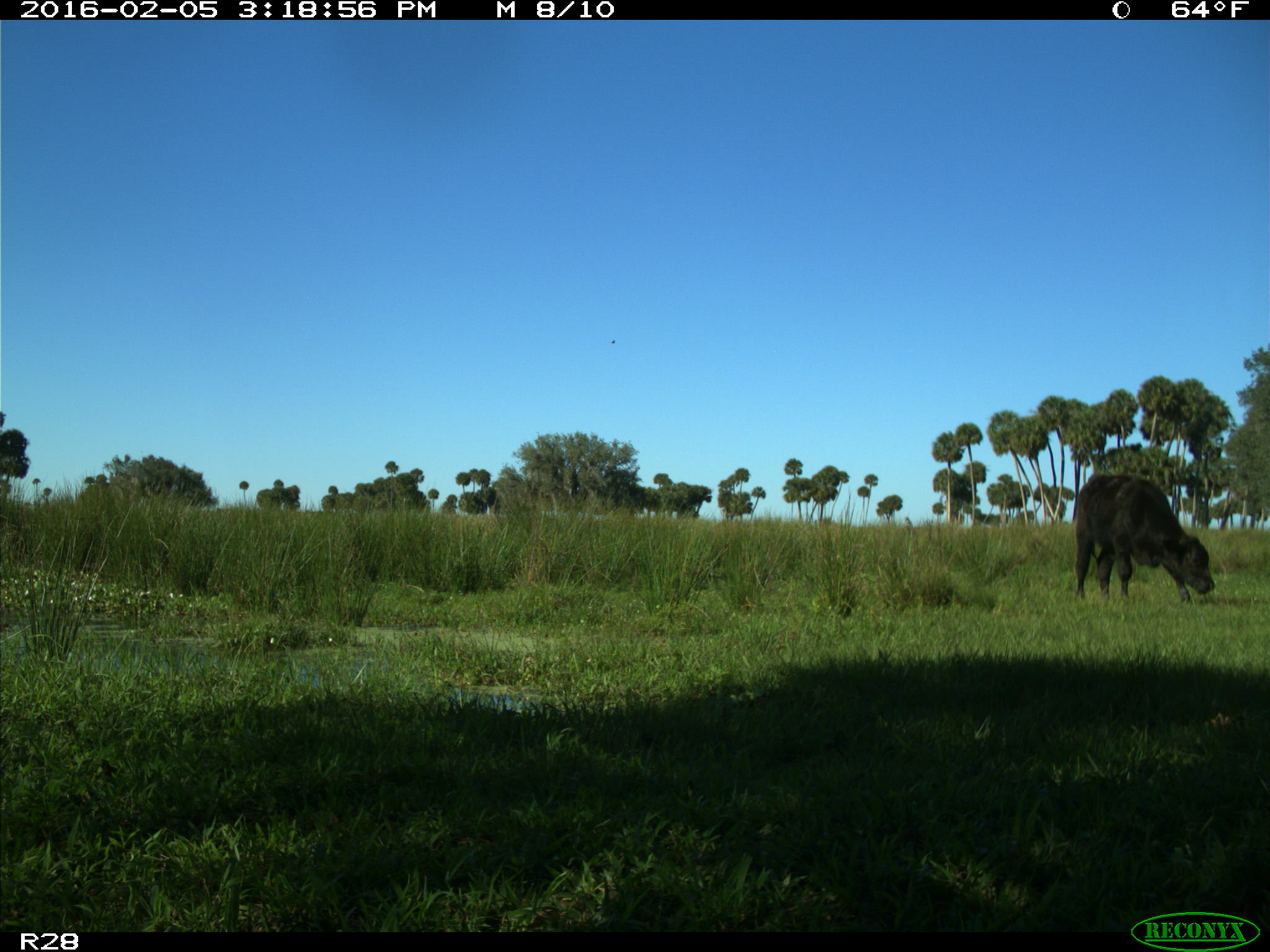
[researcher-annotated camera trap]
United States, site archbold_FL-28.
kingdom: Animalia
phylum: Chordata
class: Mammalia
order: Artiodactyla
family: Bovidae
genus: Bos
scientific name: Bos taurus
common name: domestic cow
Bos taurus (domestic cow).